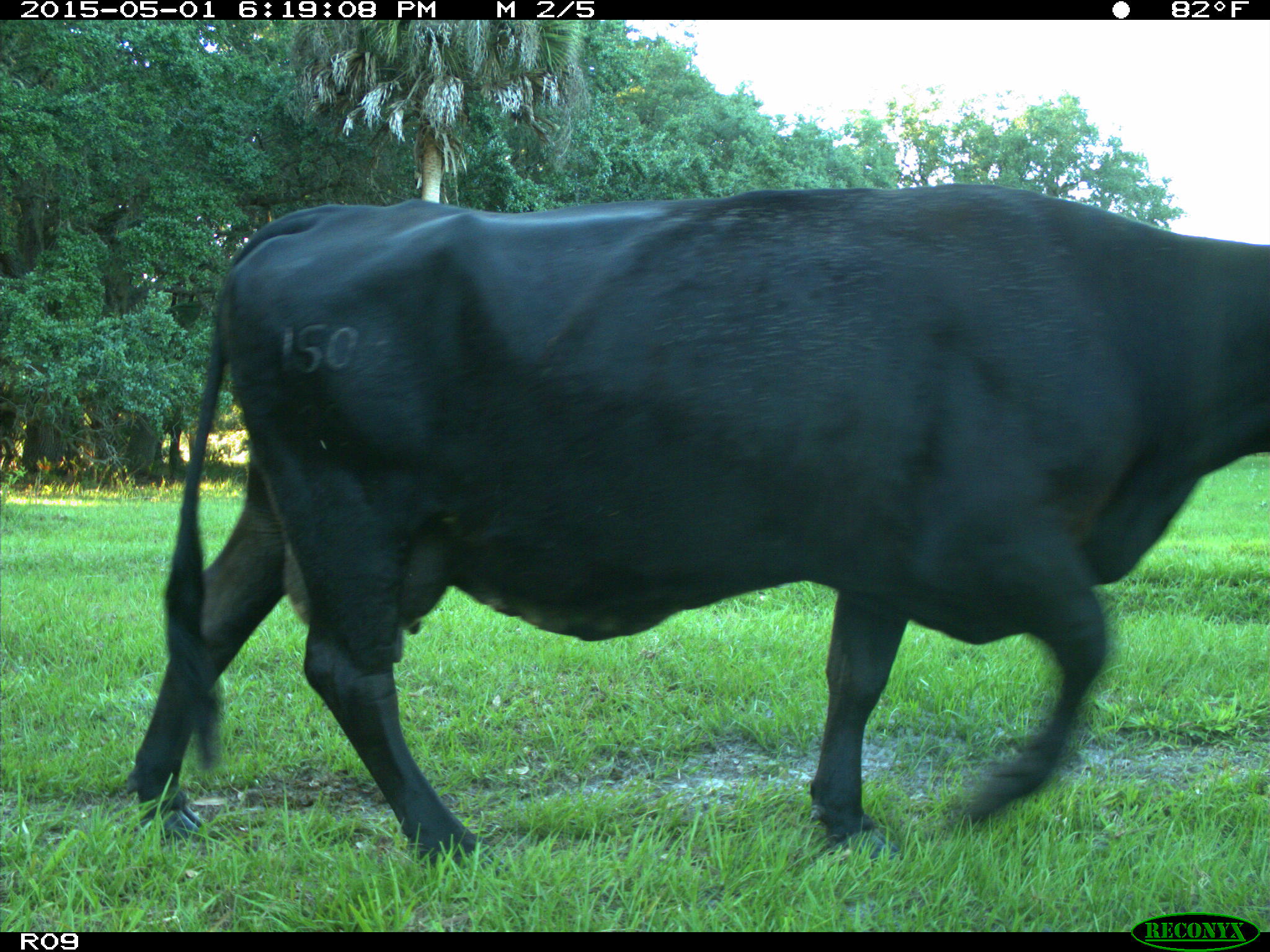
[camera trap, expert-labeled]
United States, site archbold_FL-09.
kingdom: Animalia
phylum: Chordata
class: Mammalia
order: Artiodactyla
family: Bovidae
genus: Bos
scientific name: Bos taurus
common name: domestic cow